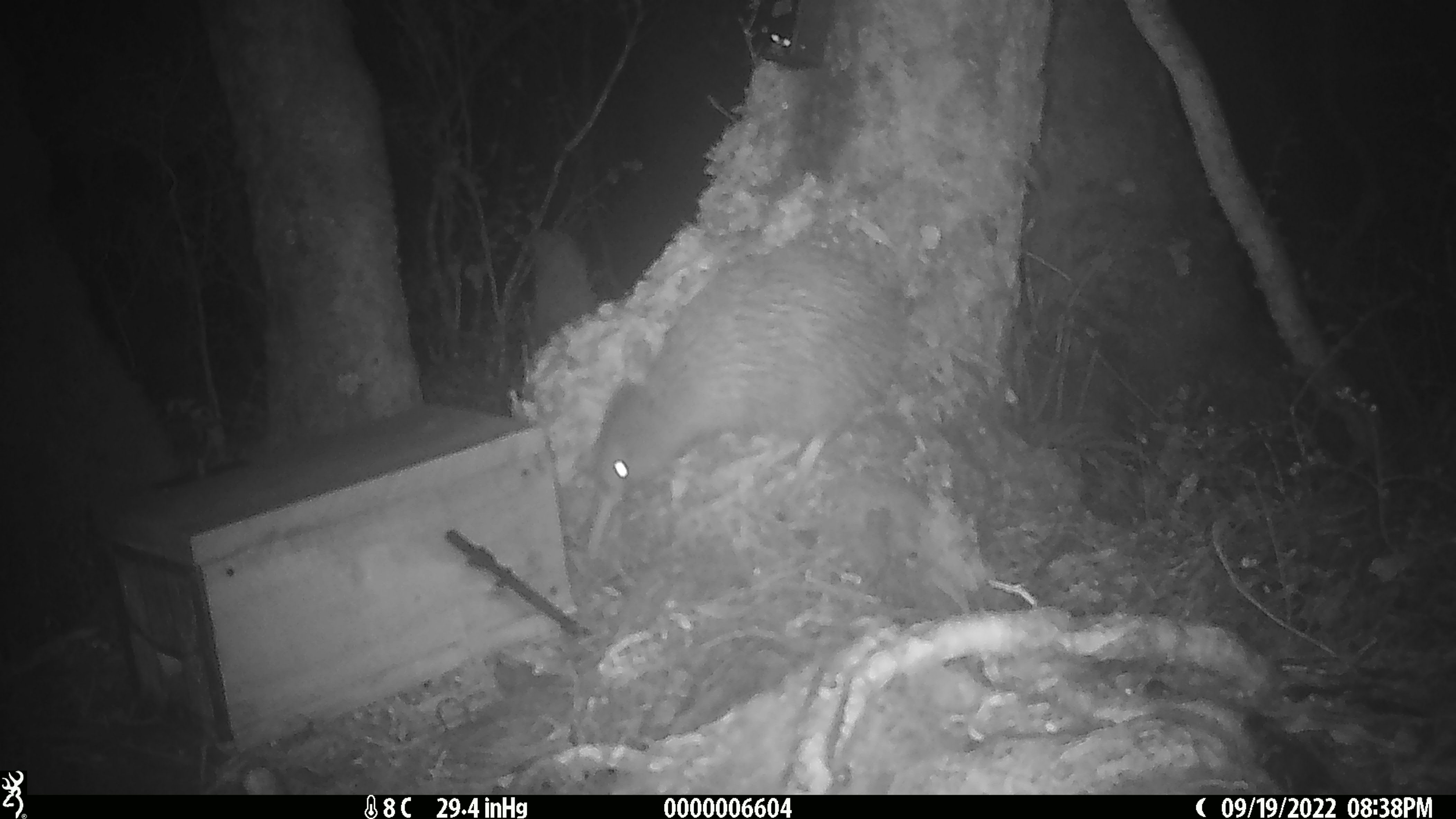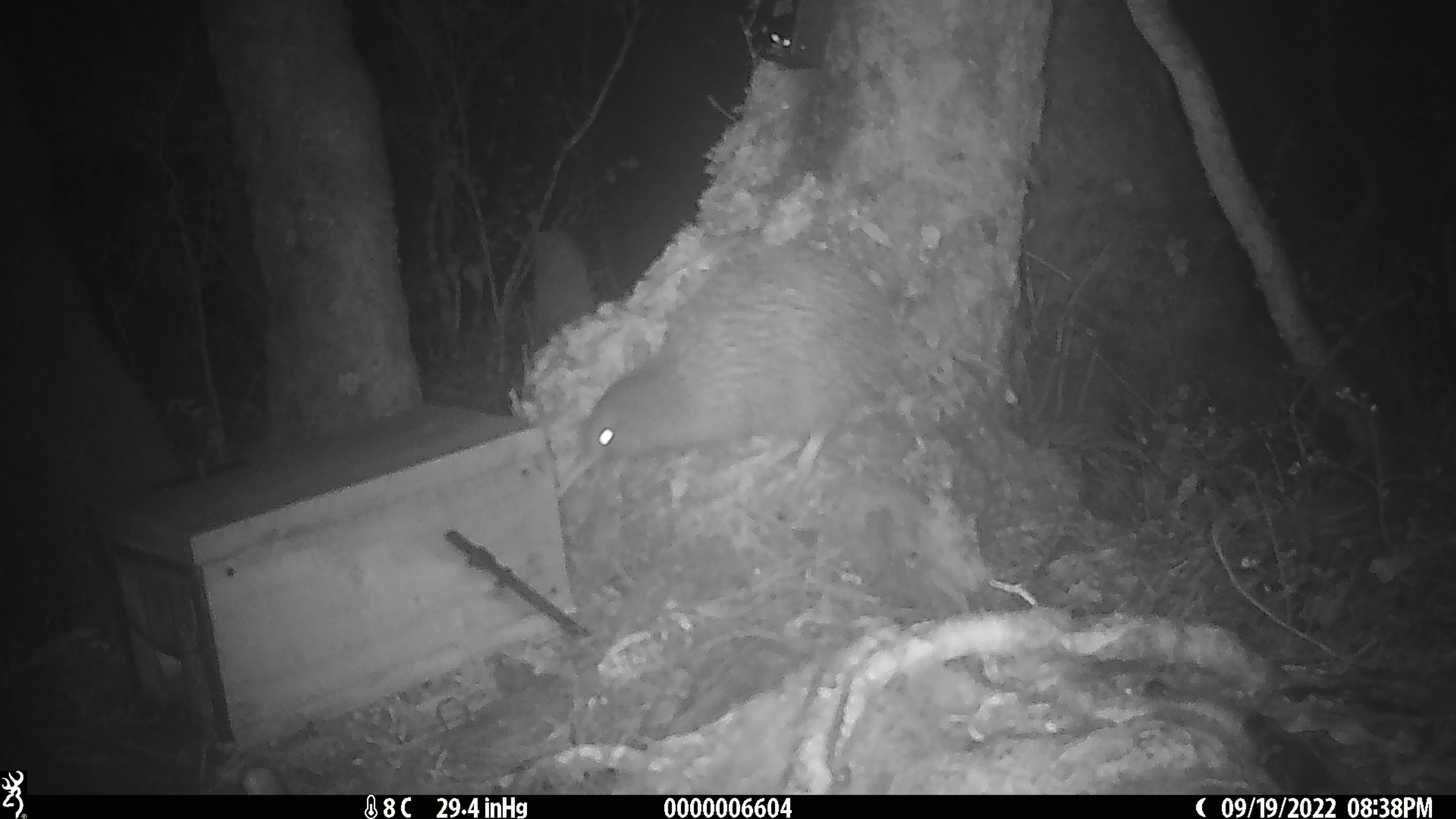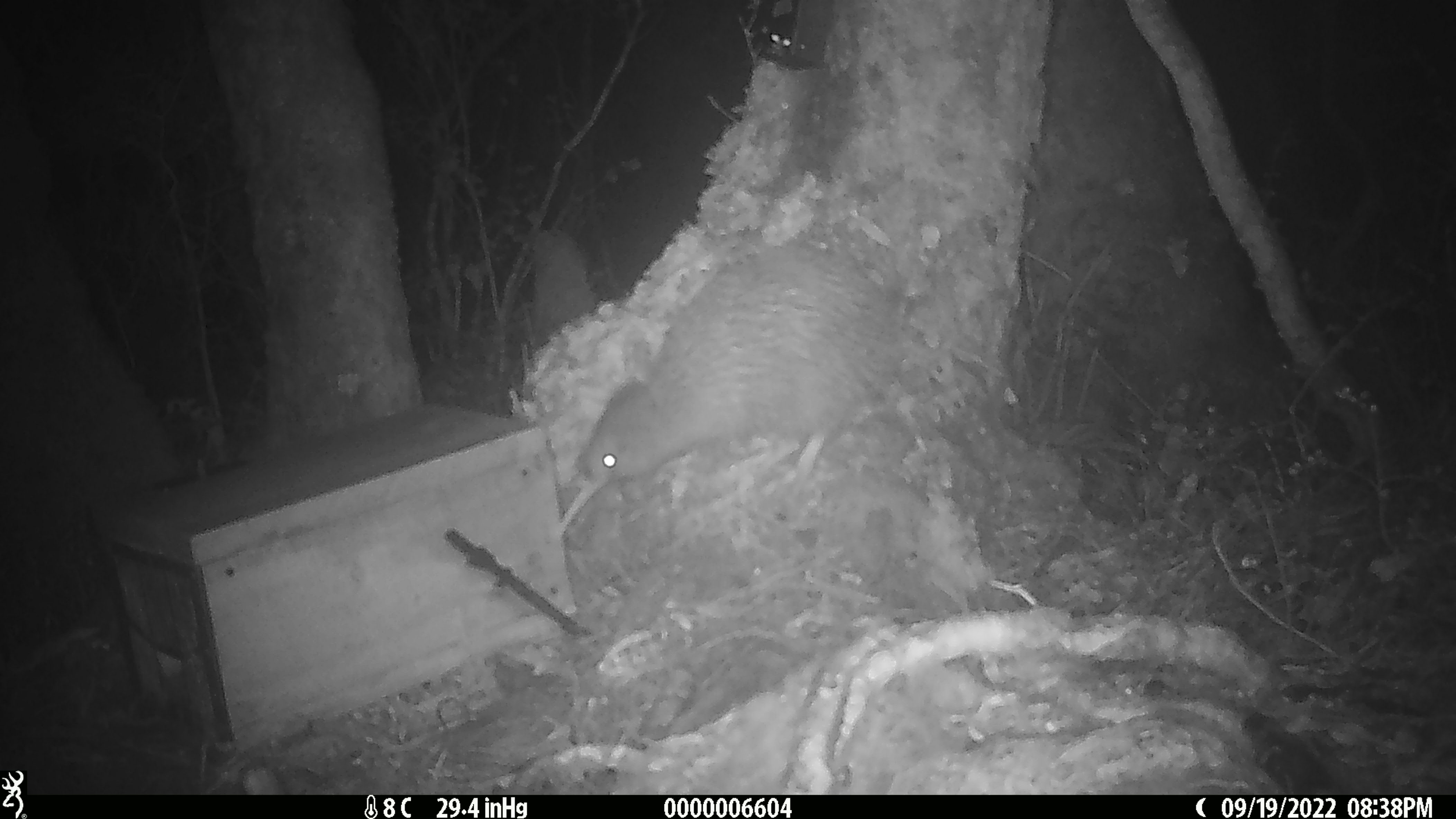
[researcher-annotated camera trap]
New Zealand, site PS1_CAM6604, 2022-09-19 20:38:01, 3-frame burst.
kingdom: Animalia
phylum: Chordata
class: Aves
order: Apterygiformes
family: Apterygidae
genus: Apteryx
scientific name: Apteryx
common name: kiwi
Kiwi (Apteryx).